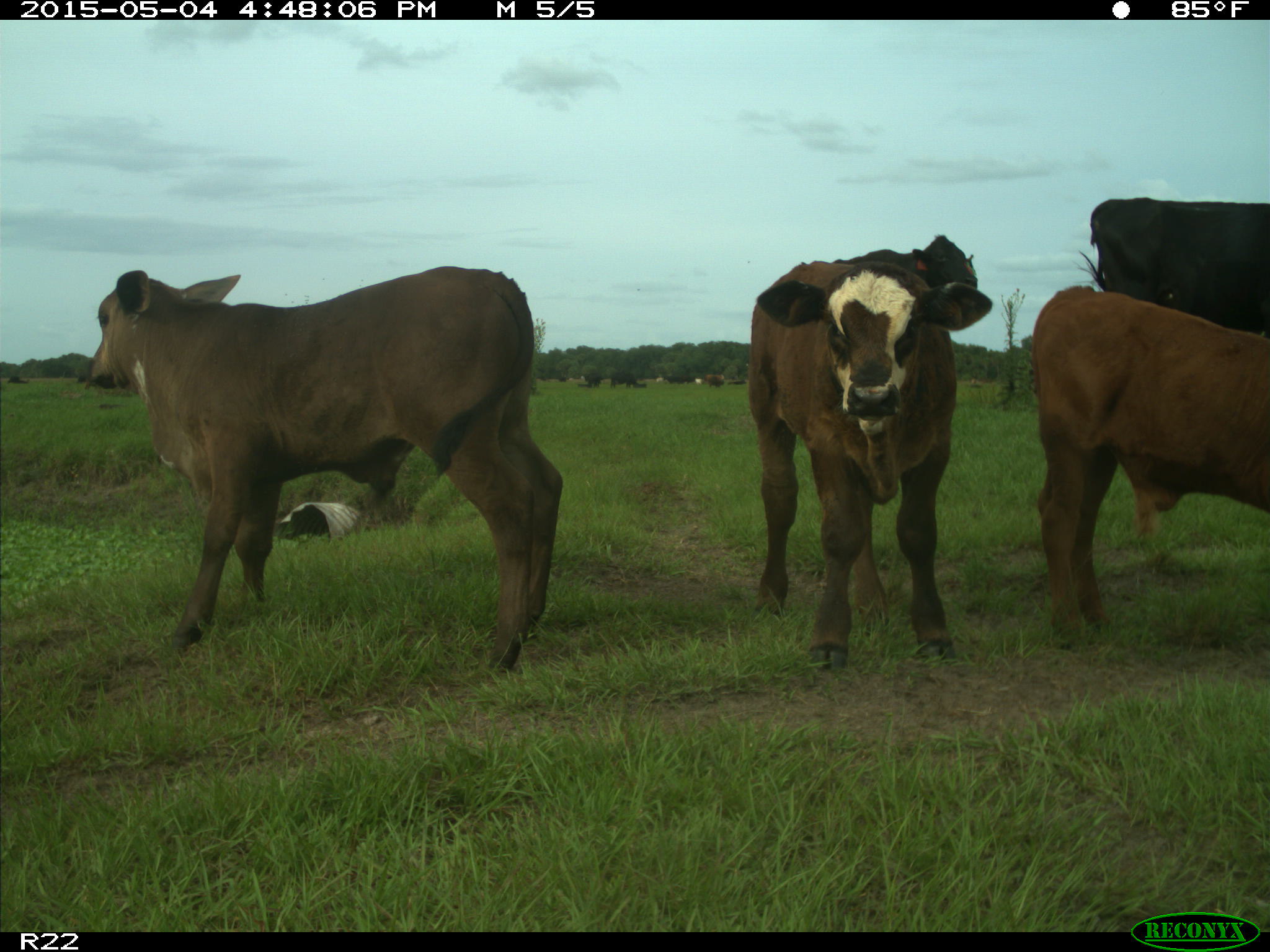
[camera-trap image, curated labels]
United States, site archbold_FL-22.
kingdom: Animalia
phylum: Chordata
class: Mammalia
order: Artiodactyla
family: Bovidae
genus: Bos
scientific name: Bos taurus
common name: domestic cow